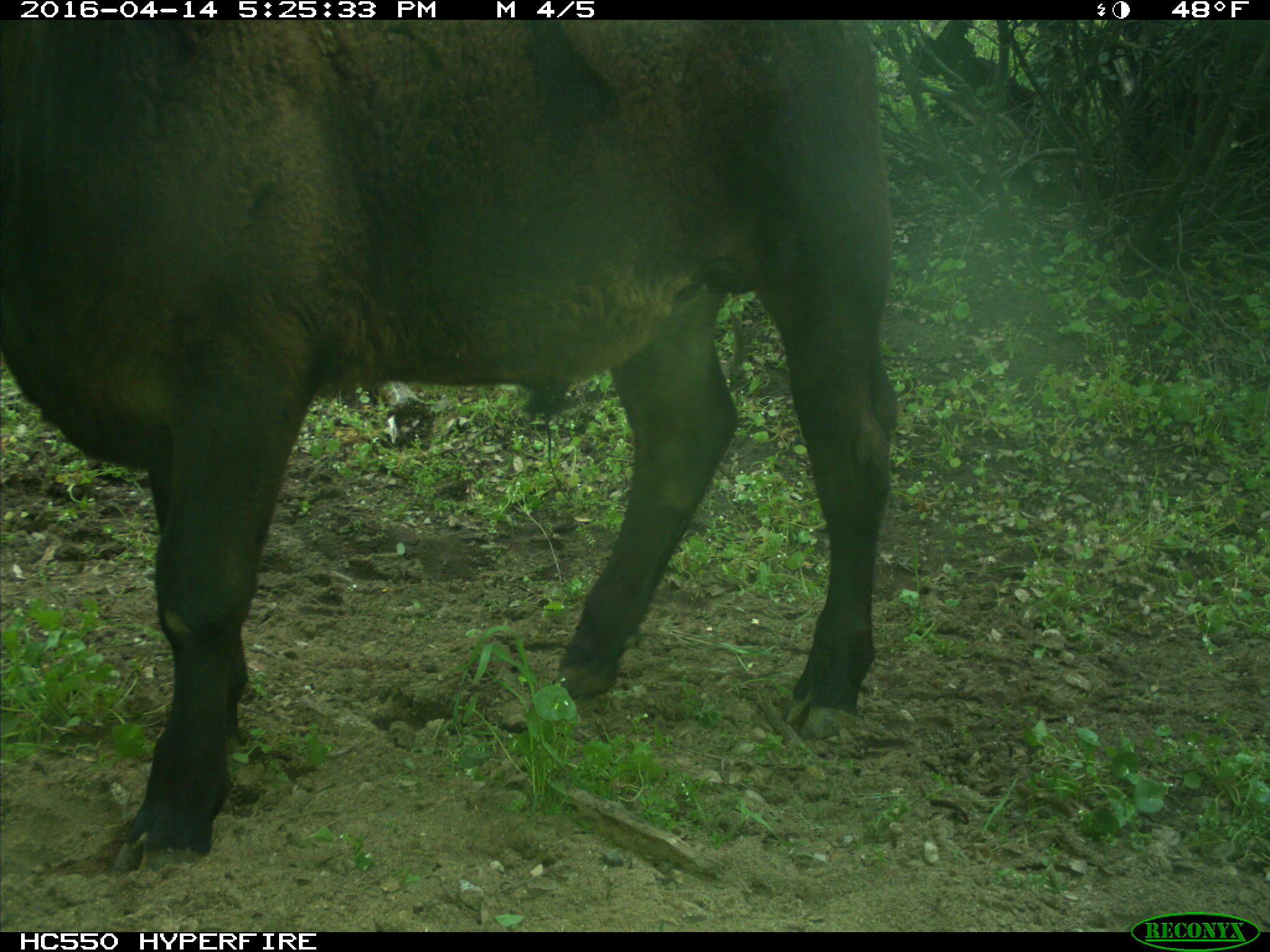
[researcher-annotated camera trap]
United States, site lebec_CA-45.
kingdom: Animalia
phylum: Chordata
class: Mammalia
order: Artiodactyla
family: Bovidae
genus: Bos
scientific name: Bos taurus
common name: domestic cow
Bos taurus (domestic cow).